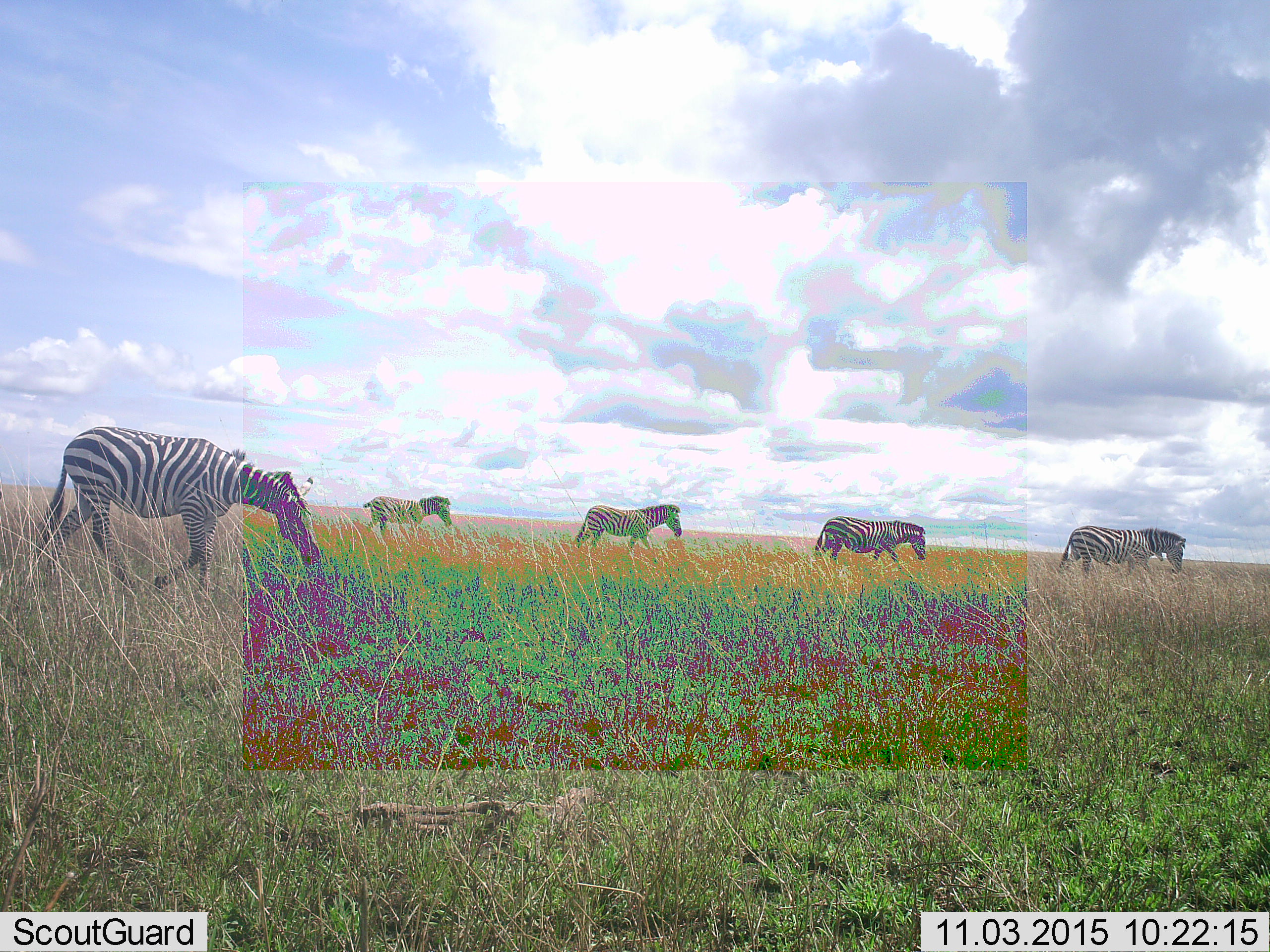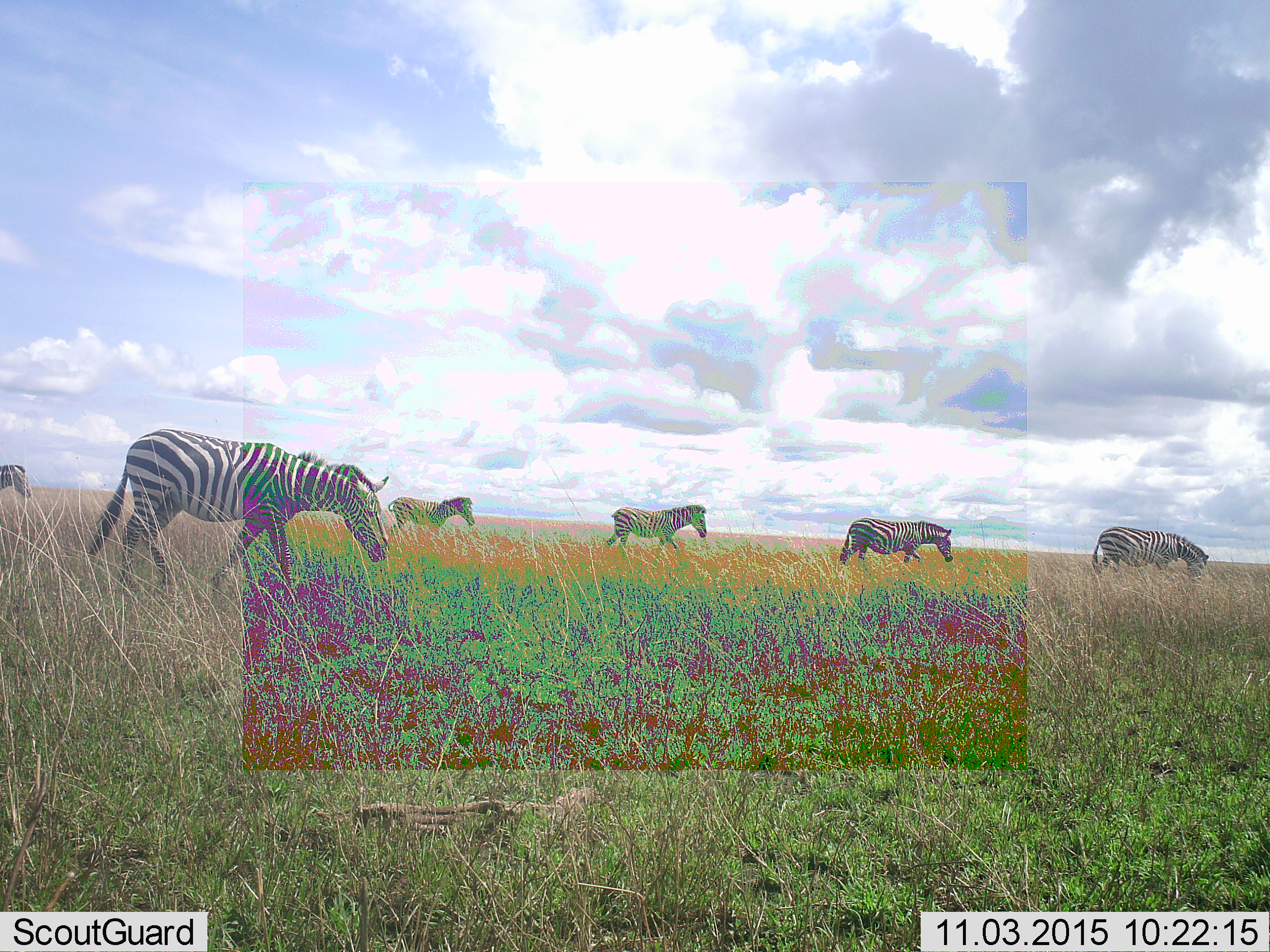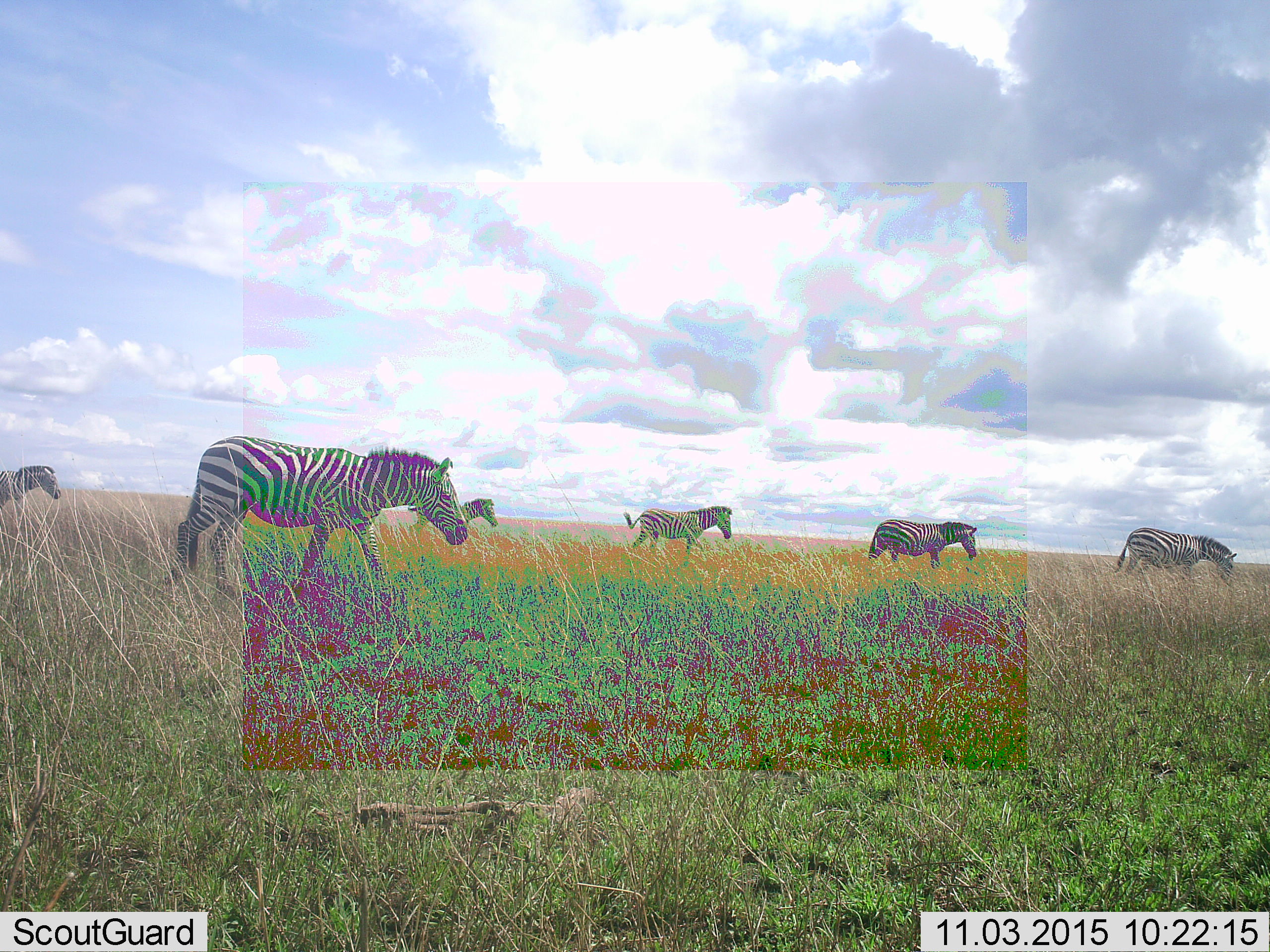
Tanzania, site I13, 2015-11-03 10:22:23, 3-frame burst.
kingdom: Animalia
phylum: Chordata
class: Mammalia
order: Perissodactyla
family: Equidae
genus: Equus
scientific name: Equus quagga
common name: plains zebra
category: zebra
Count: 6.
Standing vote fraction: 0%.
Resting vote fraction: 0%.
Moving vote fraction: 100%.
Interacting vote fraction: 0%.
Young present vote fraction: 10%.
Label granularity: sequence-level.